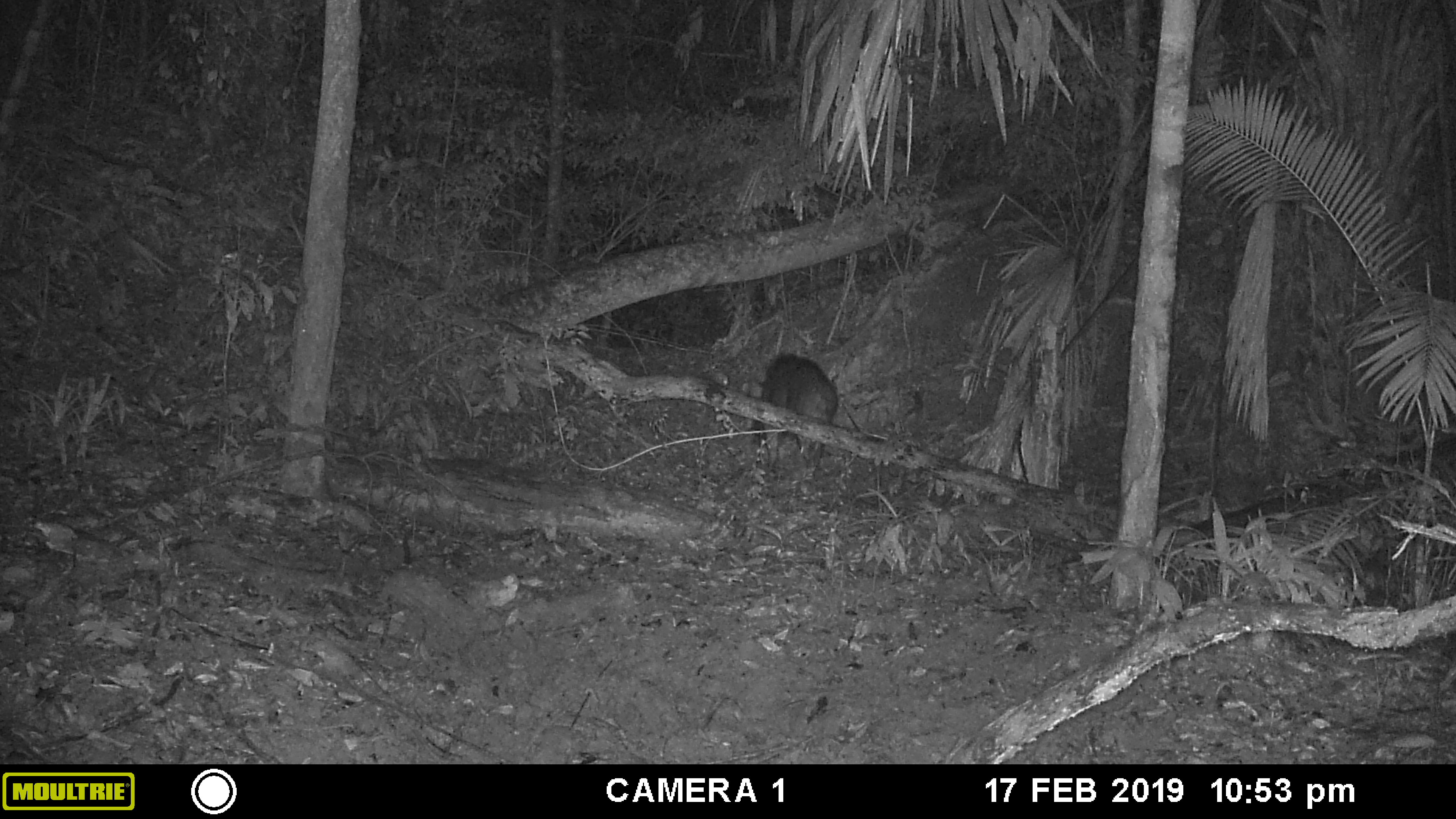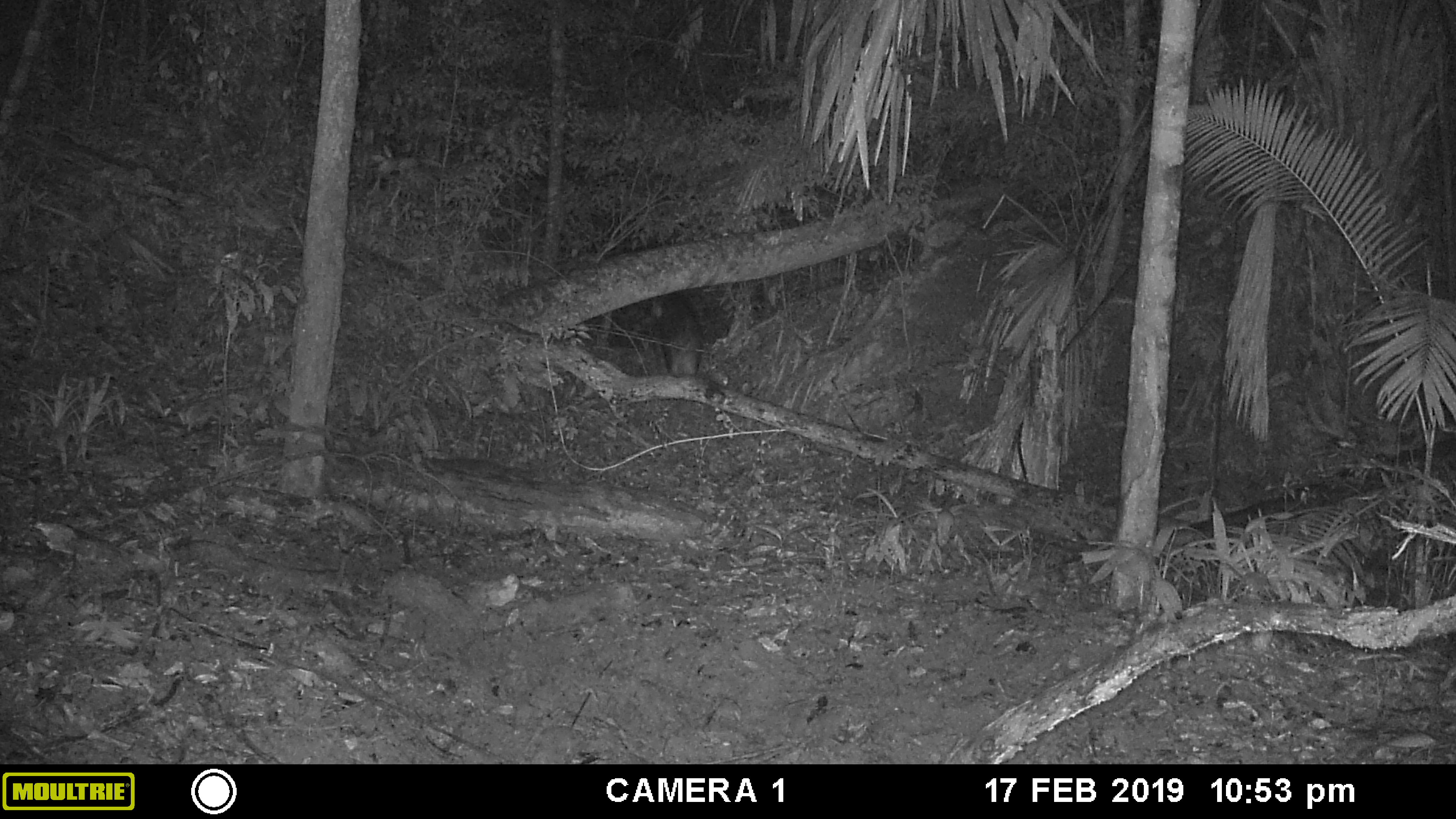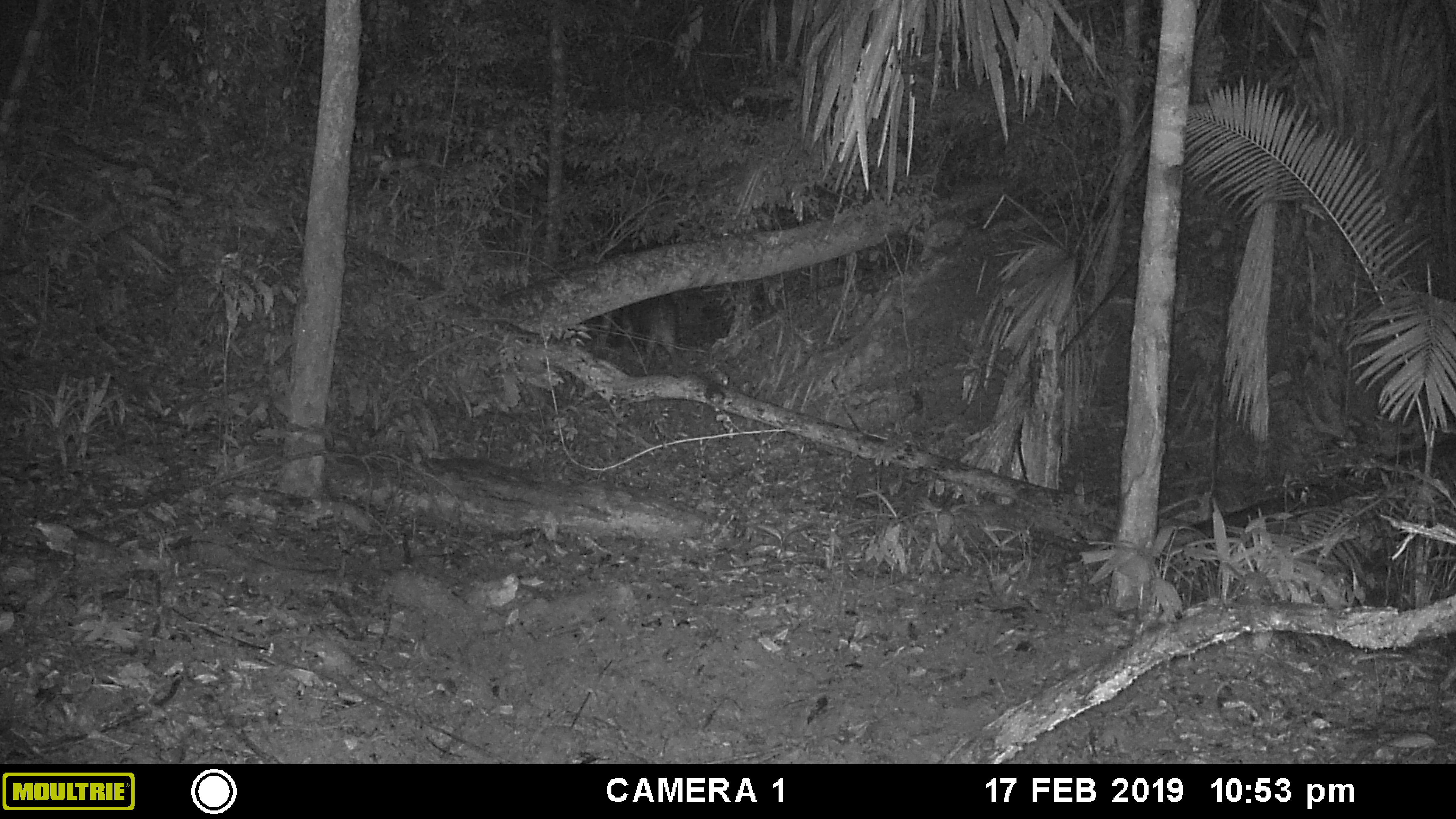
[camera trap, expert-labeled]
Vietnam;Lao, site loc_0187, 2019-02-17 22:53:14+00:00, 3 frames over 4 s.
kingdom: Animalia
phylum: Chordata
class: Mammalia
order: Artiodactyla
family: Suidae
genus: Sus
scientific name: Sus scrofa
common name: eurasian wild pig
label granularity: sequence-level